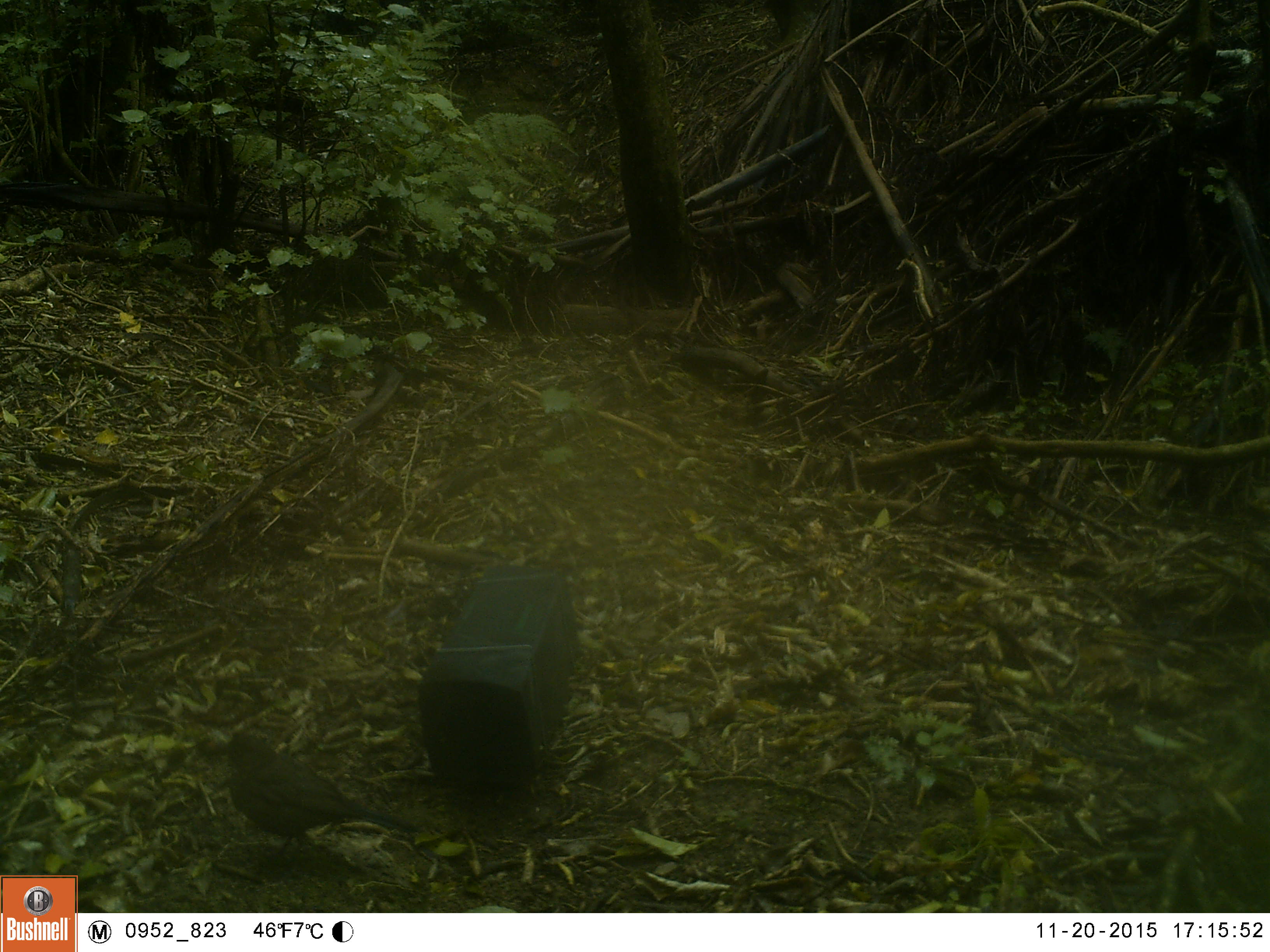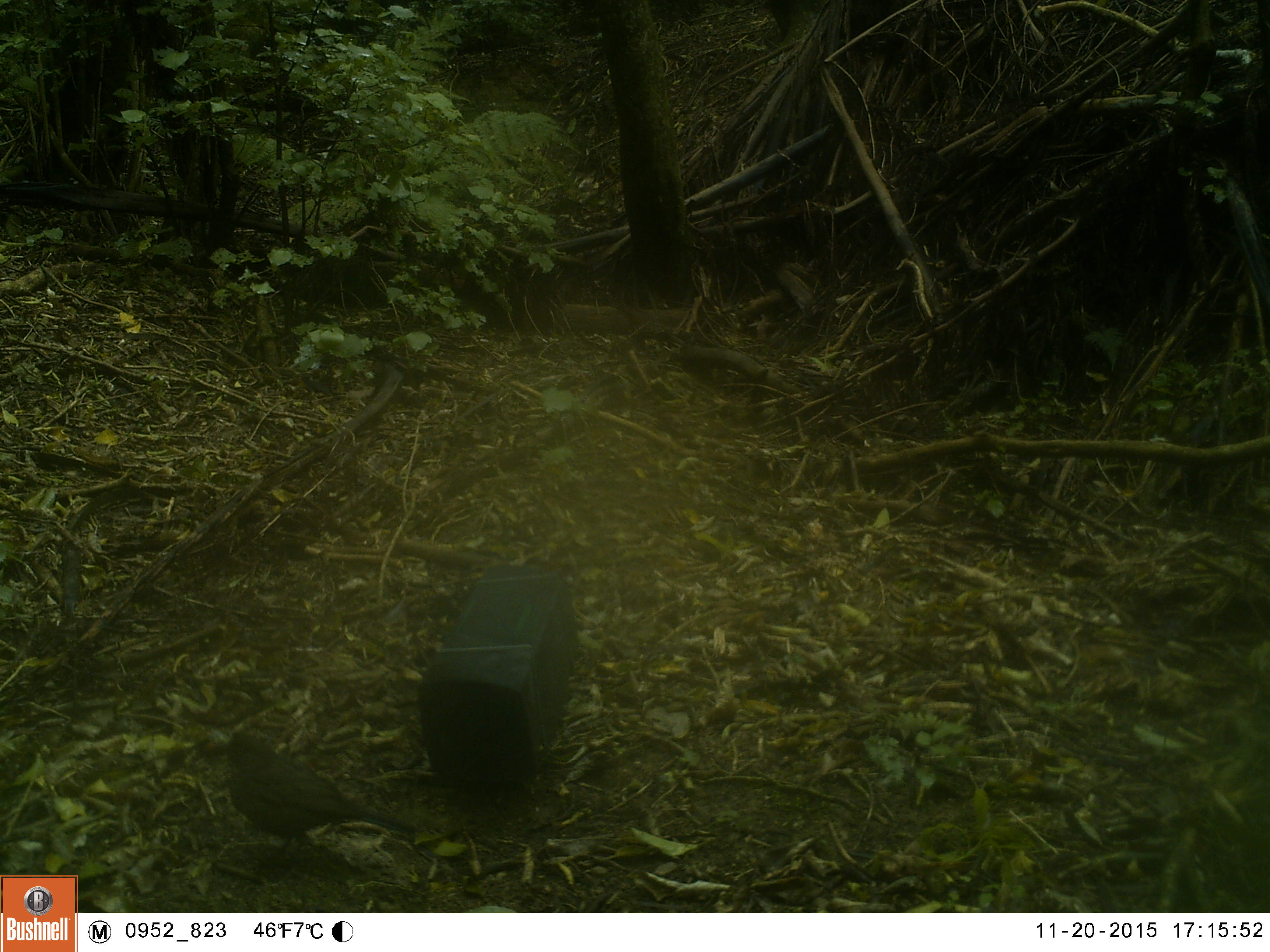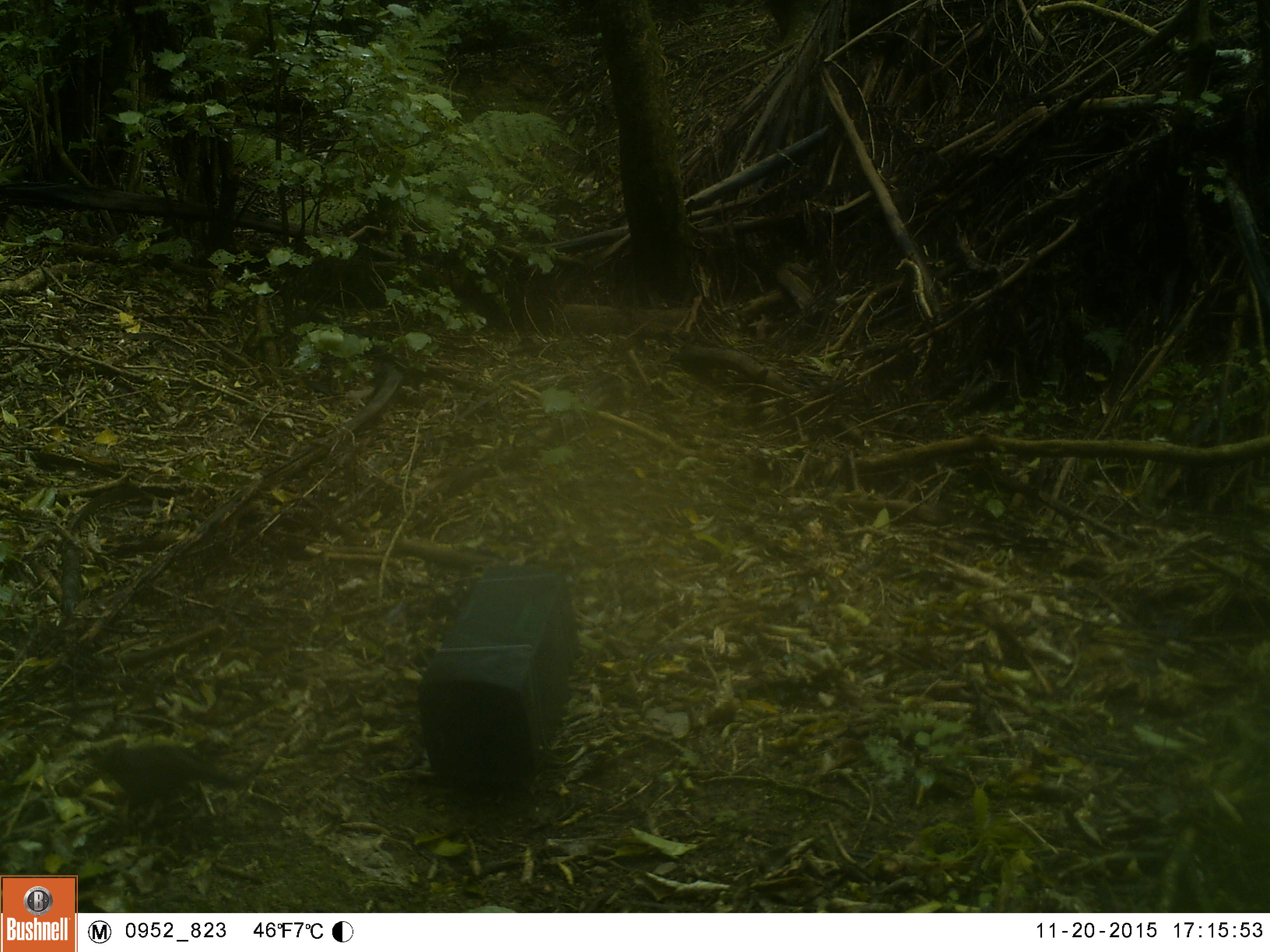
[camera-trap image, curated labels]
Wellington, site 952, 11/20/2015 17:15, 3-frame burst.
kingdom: Animalia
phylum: Chordata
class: Aves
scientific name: Aves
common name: bird